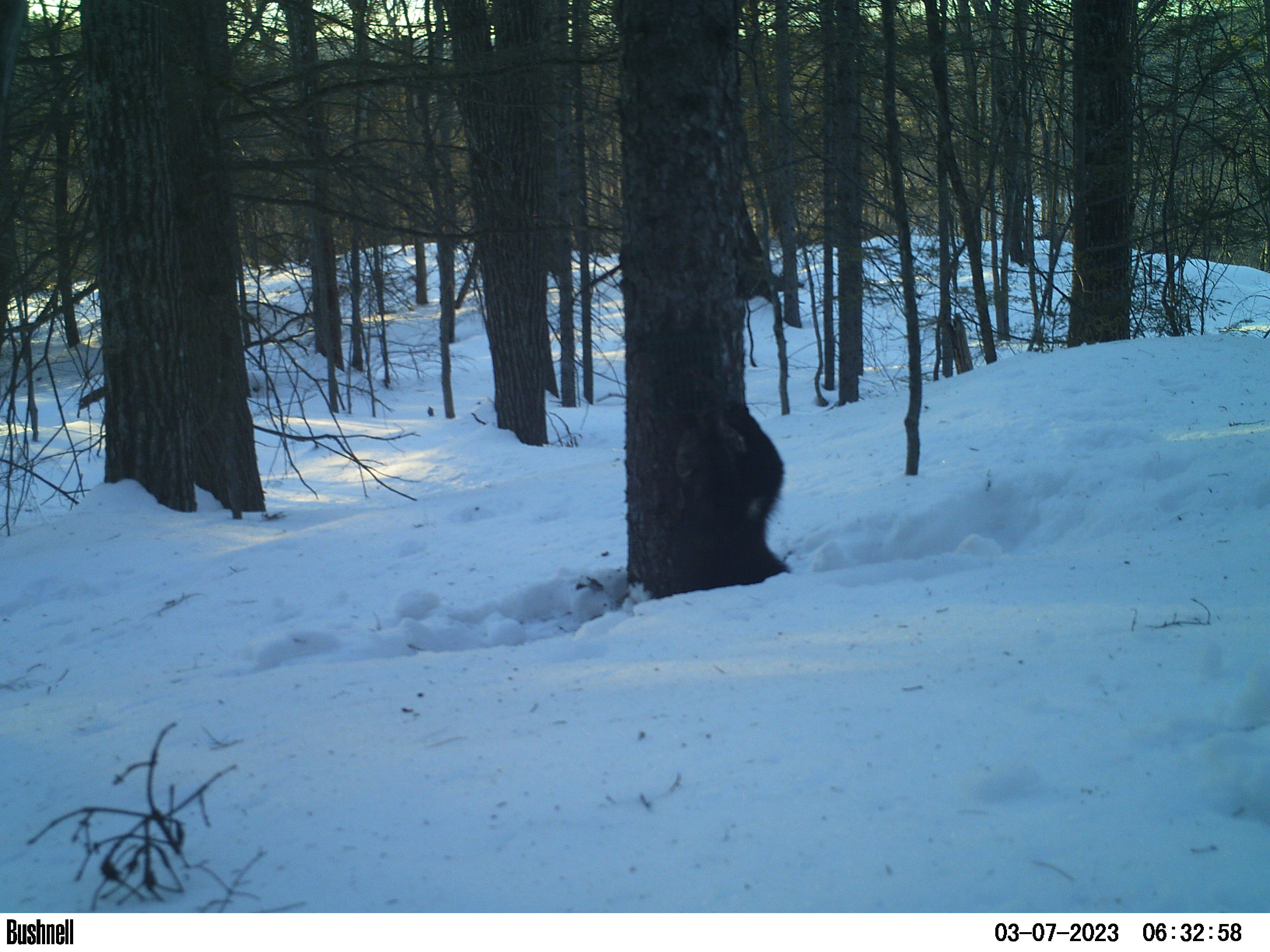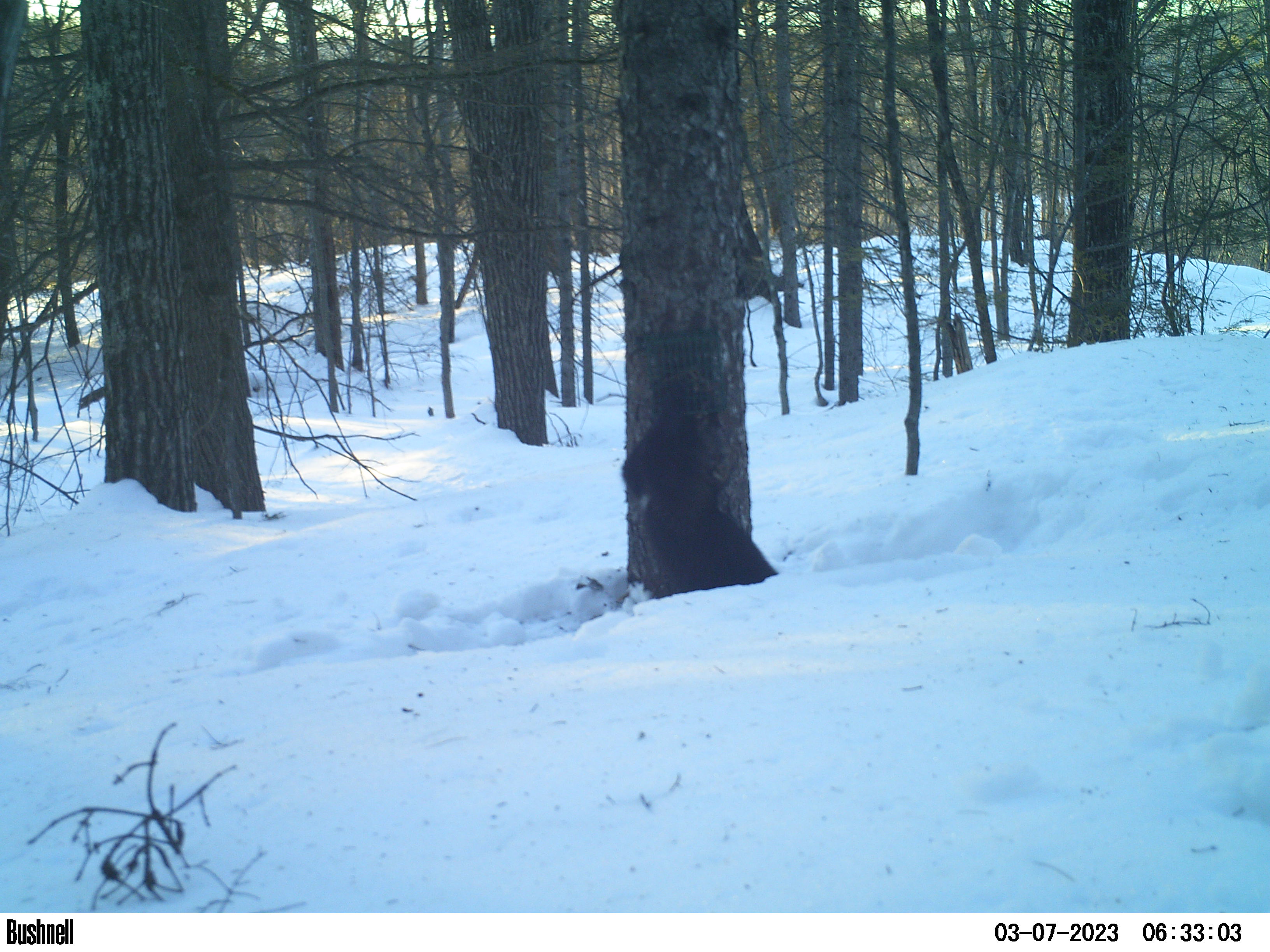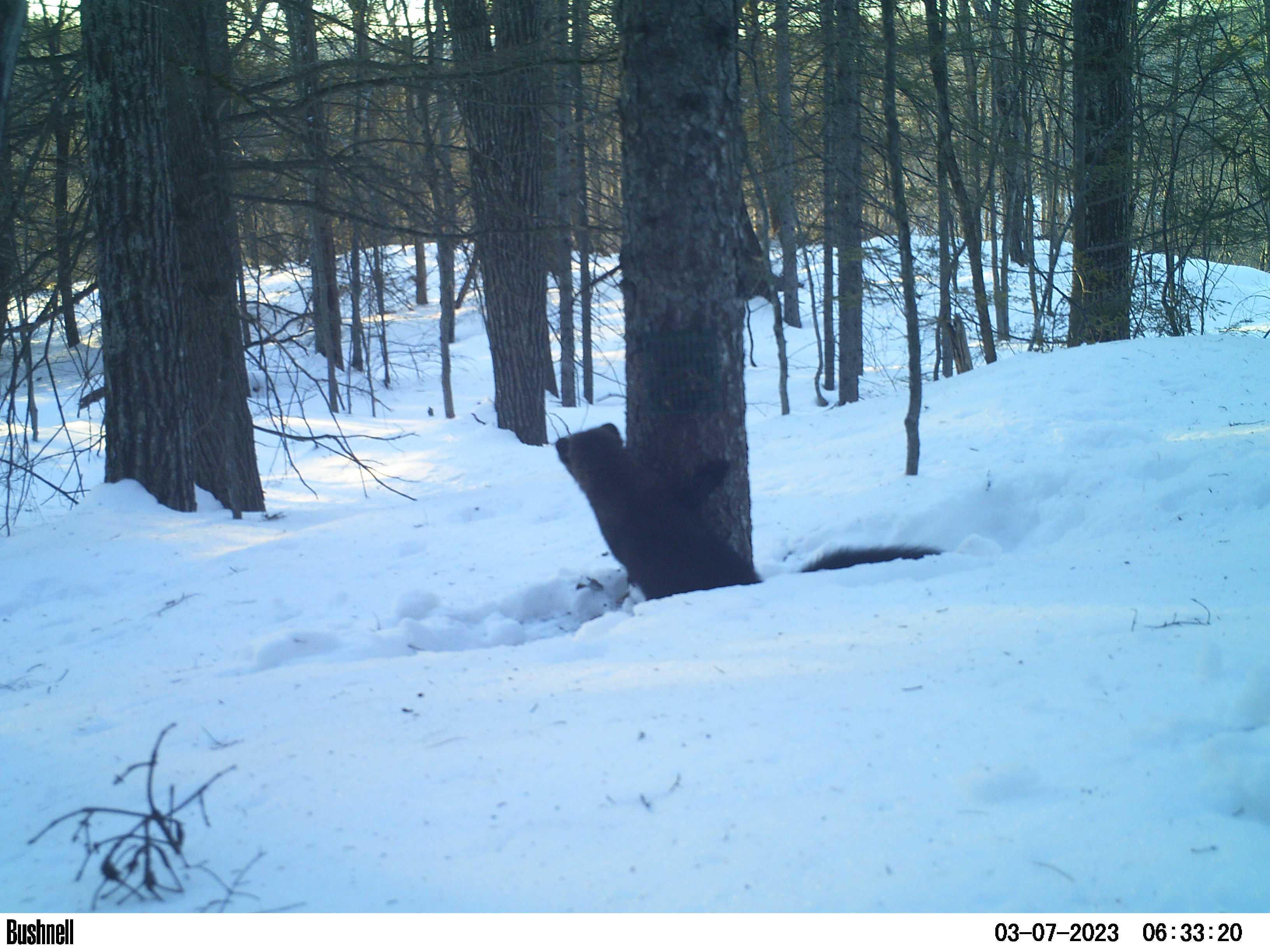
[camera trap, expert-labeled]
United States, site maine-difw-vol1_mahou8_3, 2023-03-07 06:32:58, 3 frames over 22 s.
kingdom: Animalia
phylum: Chordata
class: Mammalia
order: Carnivora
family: Mustelidae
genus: Pekania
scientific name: Pekania pennanti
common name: fisher